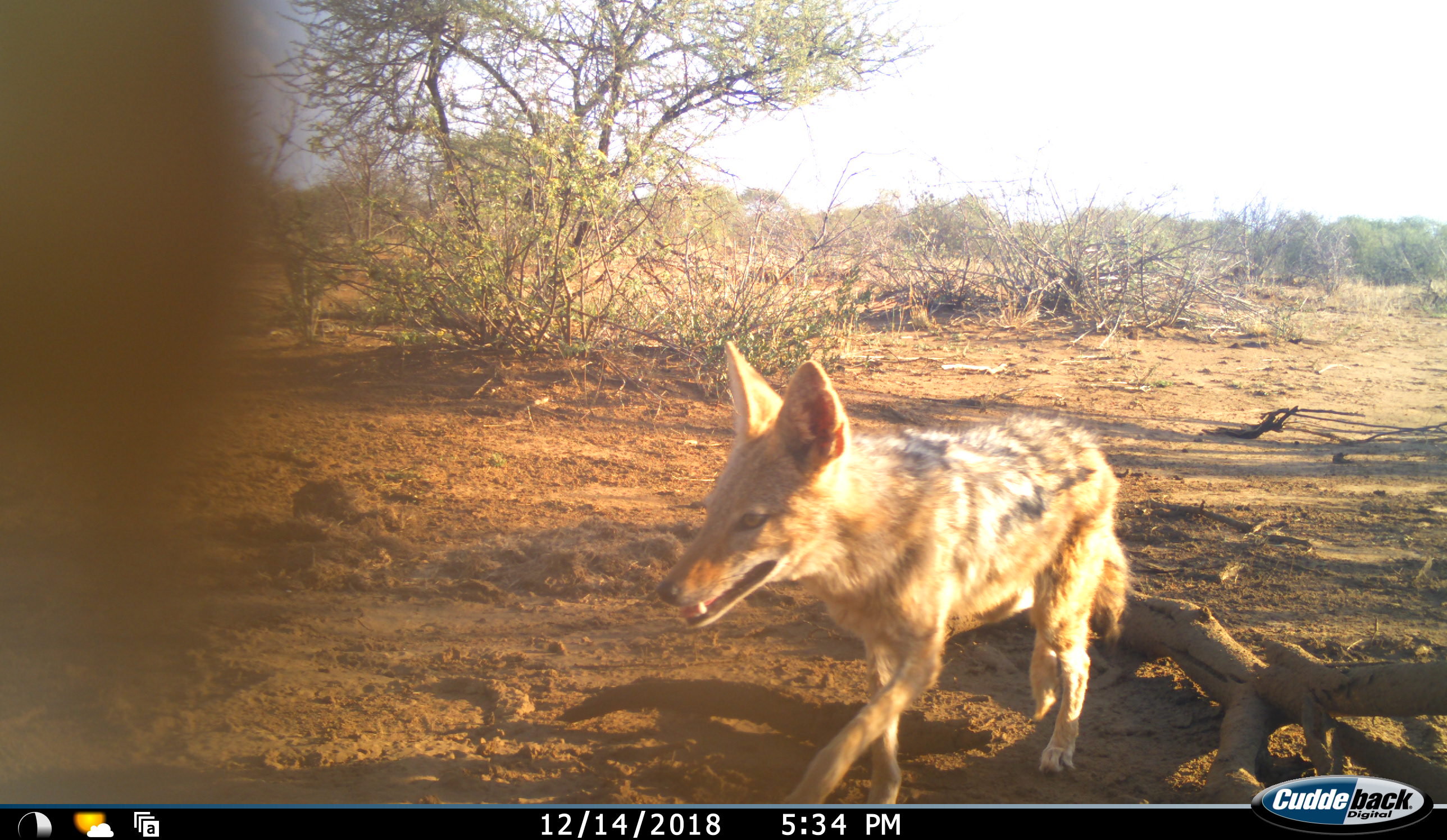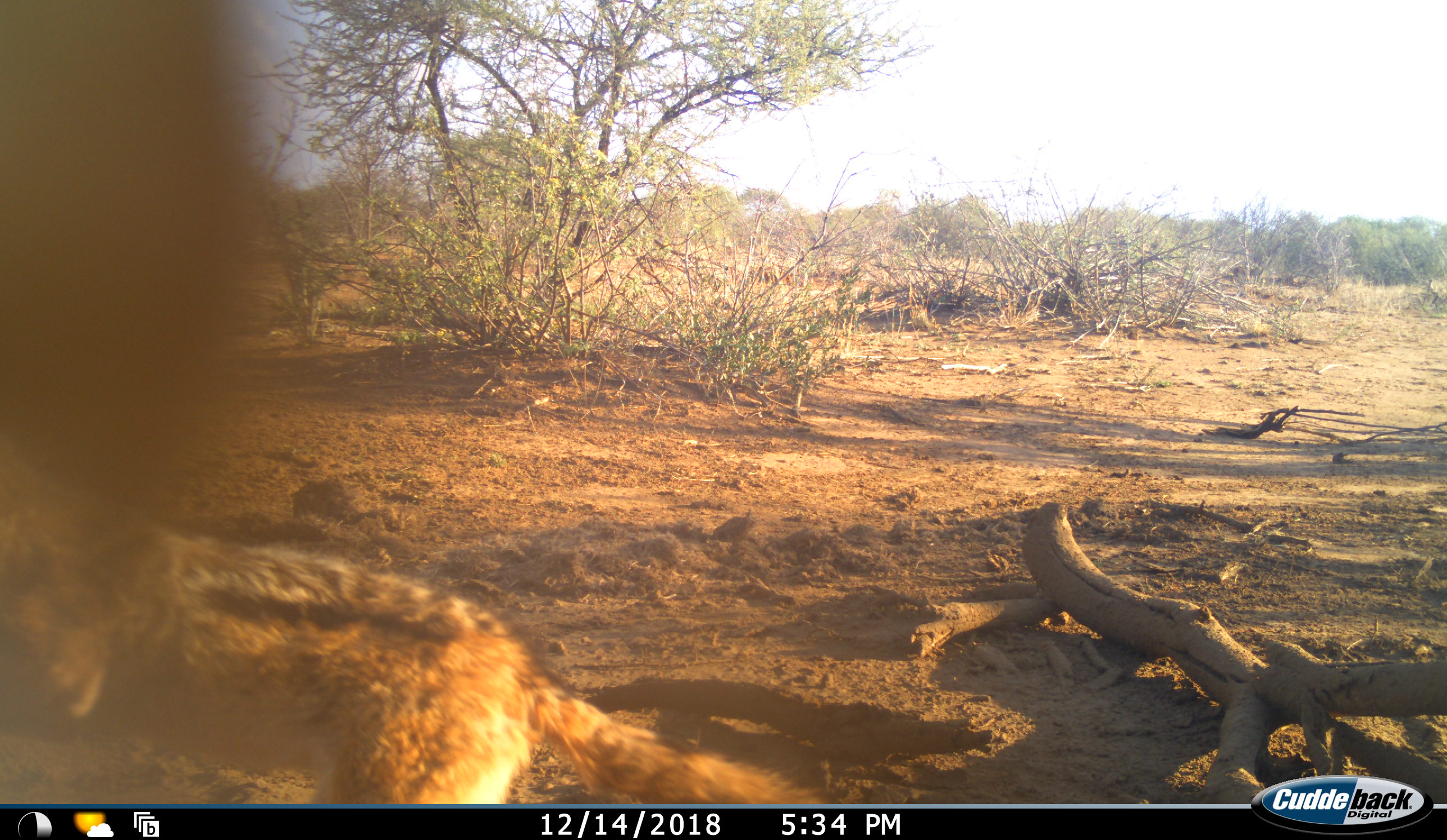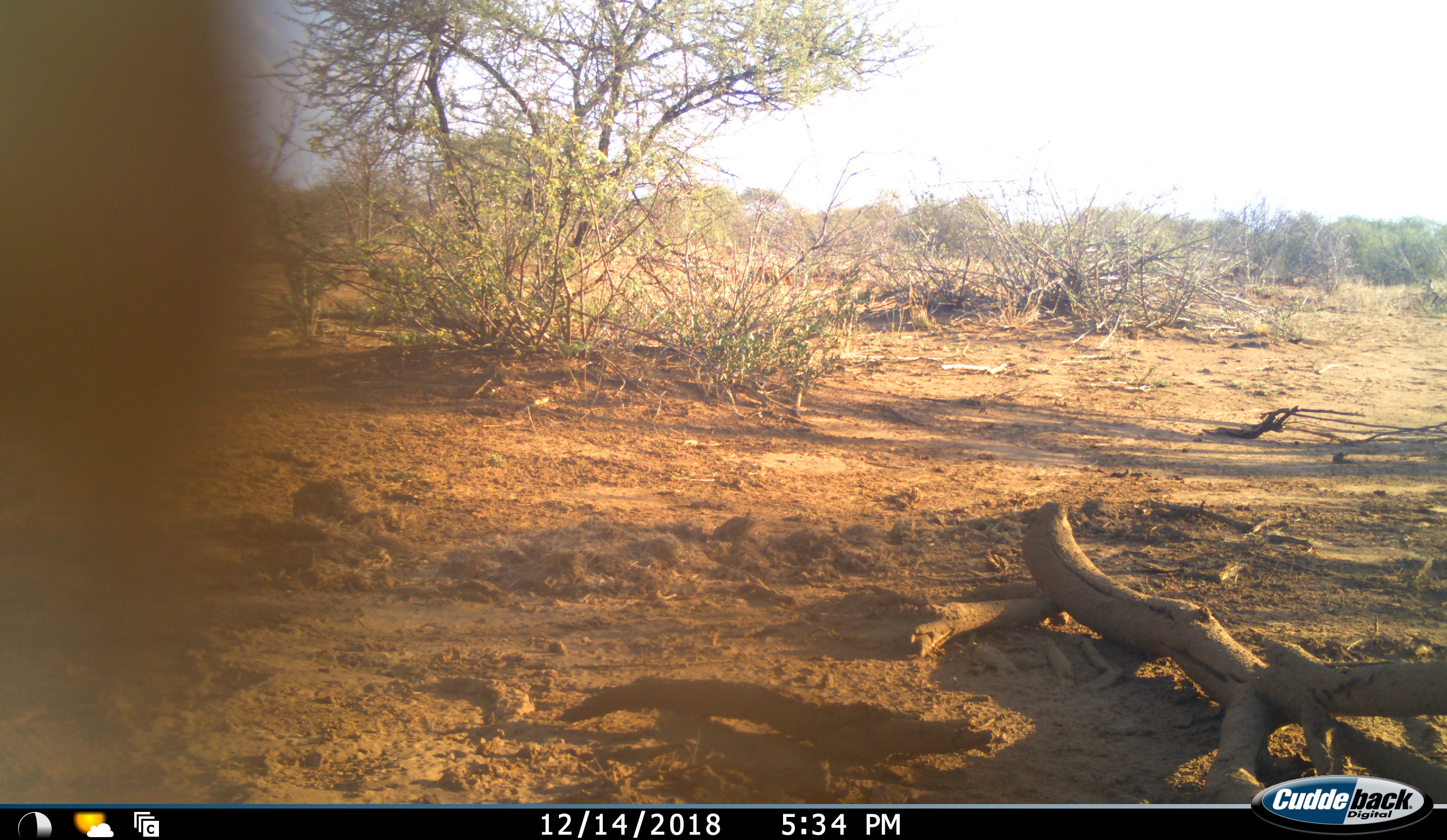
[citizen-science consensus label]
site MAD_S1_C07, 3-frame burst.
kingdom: Animalia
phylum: Chordata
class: Mammalia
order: Carnivora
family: Canidae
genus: Lupulella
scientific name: Lupulella mesomelas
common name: black-backed jackal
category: jackalblackbacked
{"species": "jackalblackbacked (black-backed jackal) (Lupulella mesomelas)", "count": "1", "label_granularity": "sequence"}